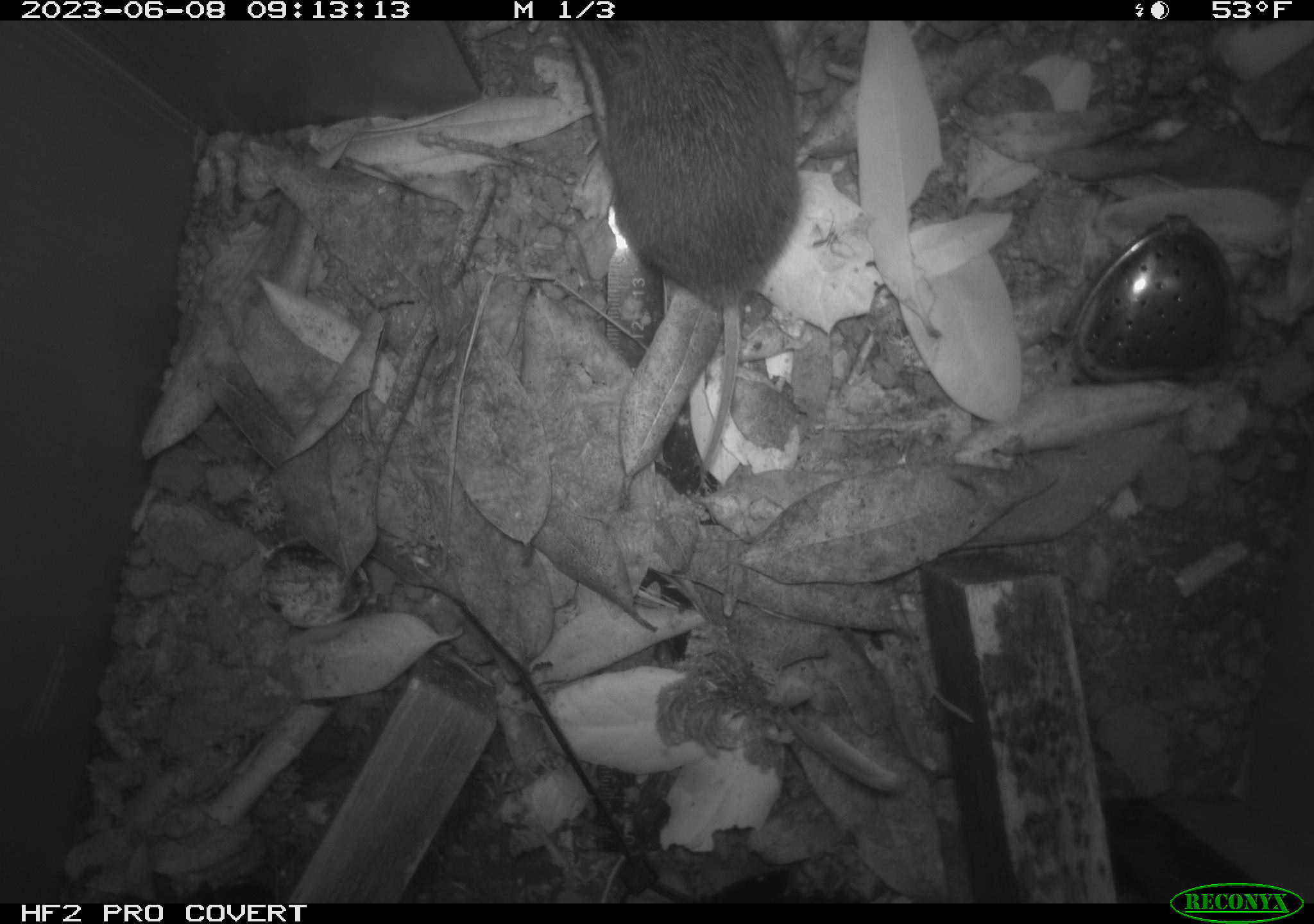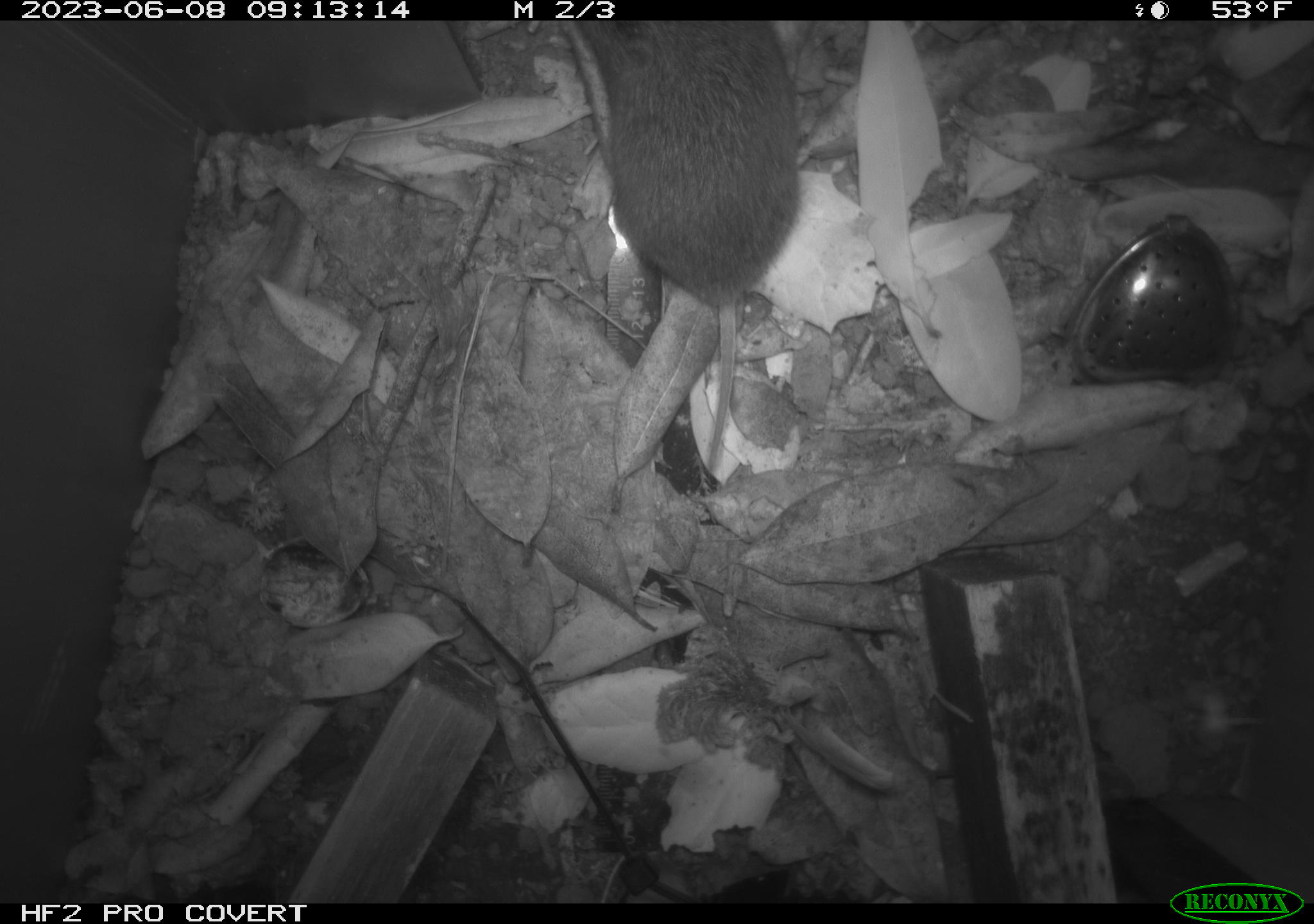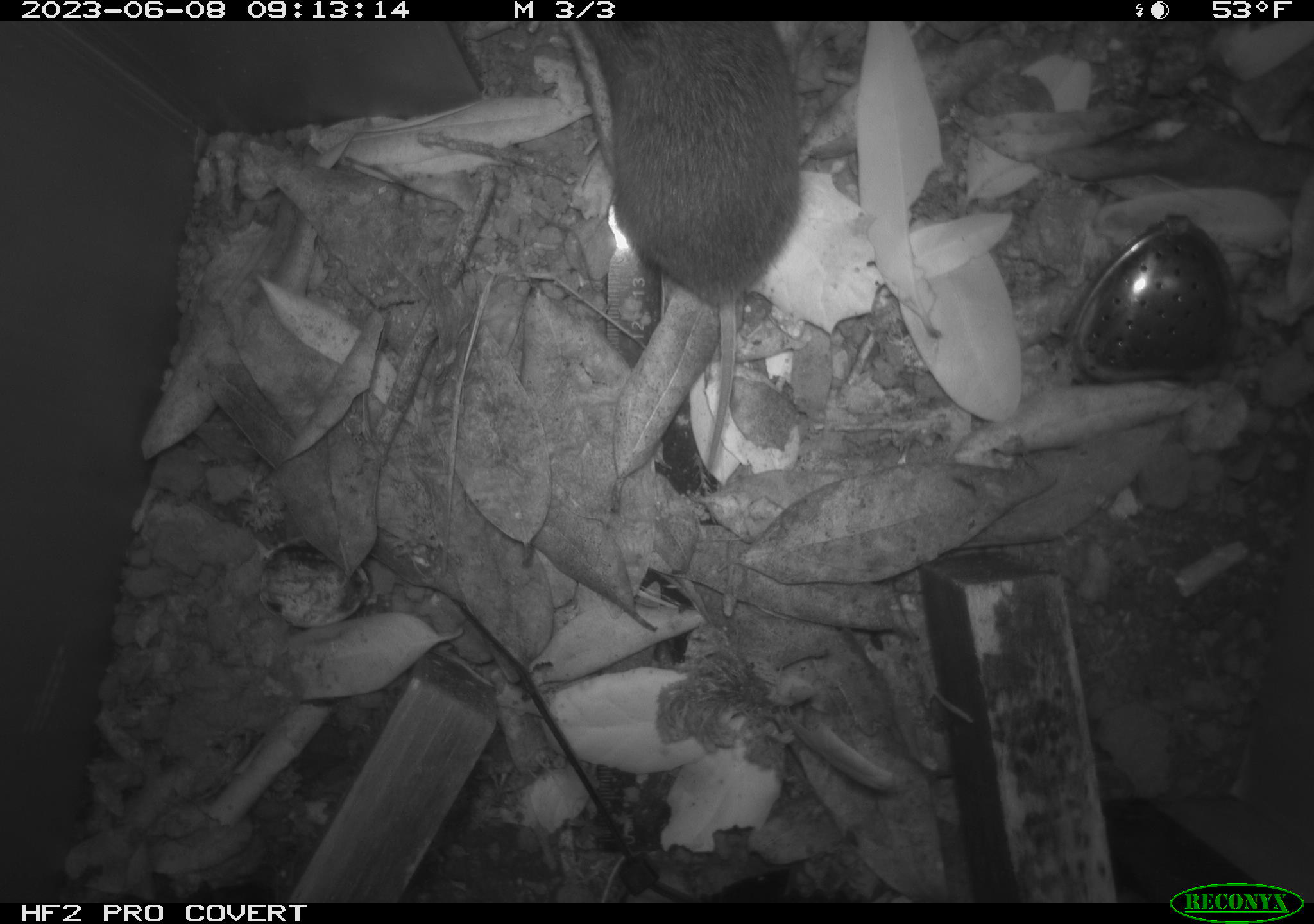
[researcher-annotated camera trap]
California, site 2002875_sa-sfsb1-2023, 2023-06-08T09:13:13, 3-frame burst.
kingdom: Animalia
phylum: Chordata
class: Mammalia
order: Rodentia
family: Cricetidae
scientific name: Arvicolinae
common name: voles, lemmings, and muskrats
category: arvicolinae subfamily